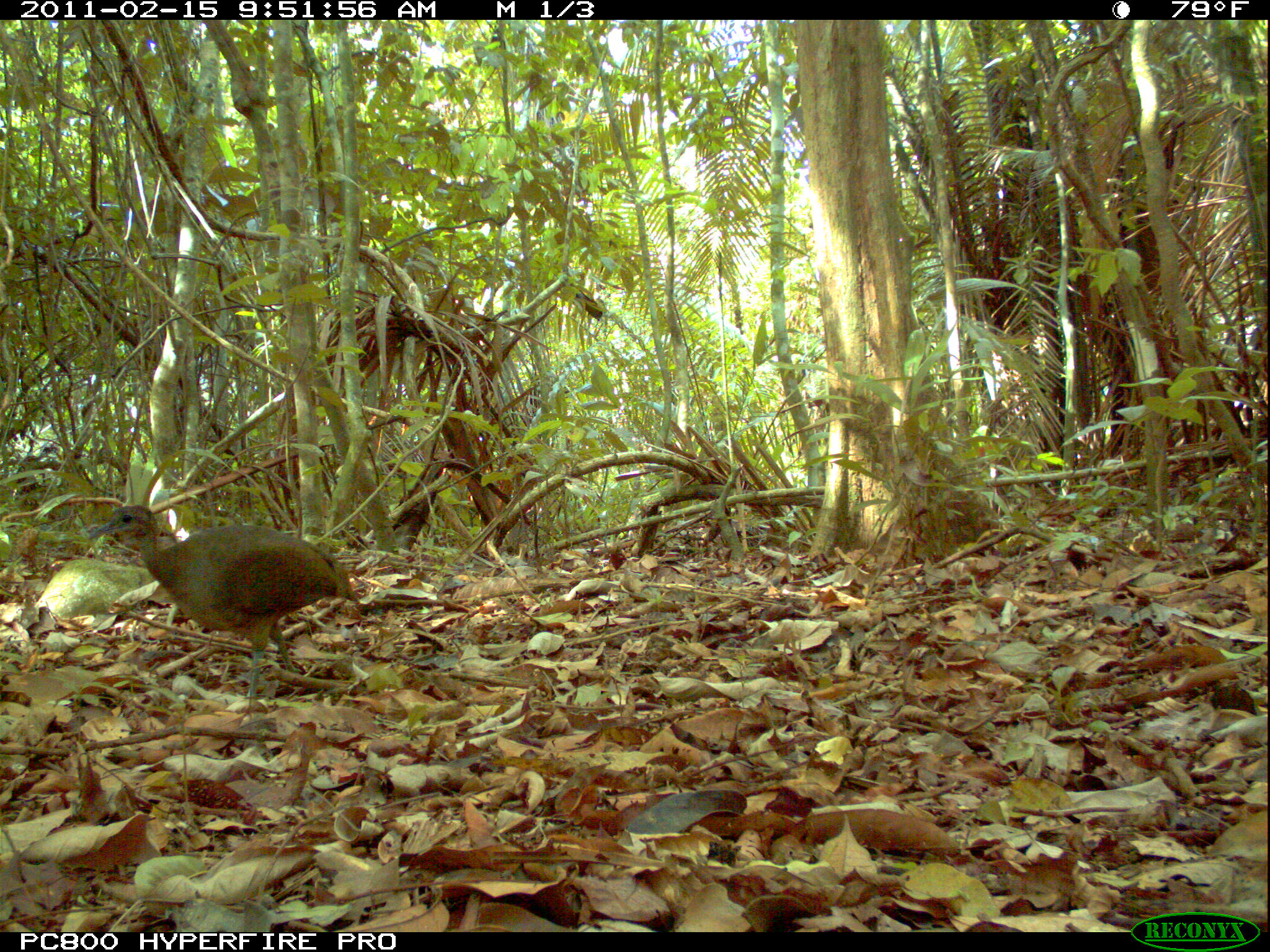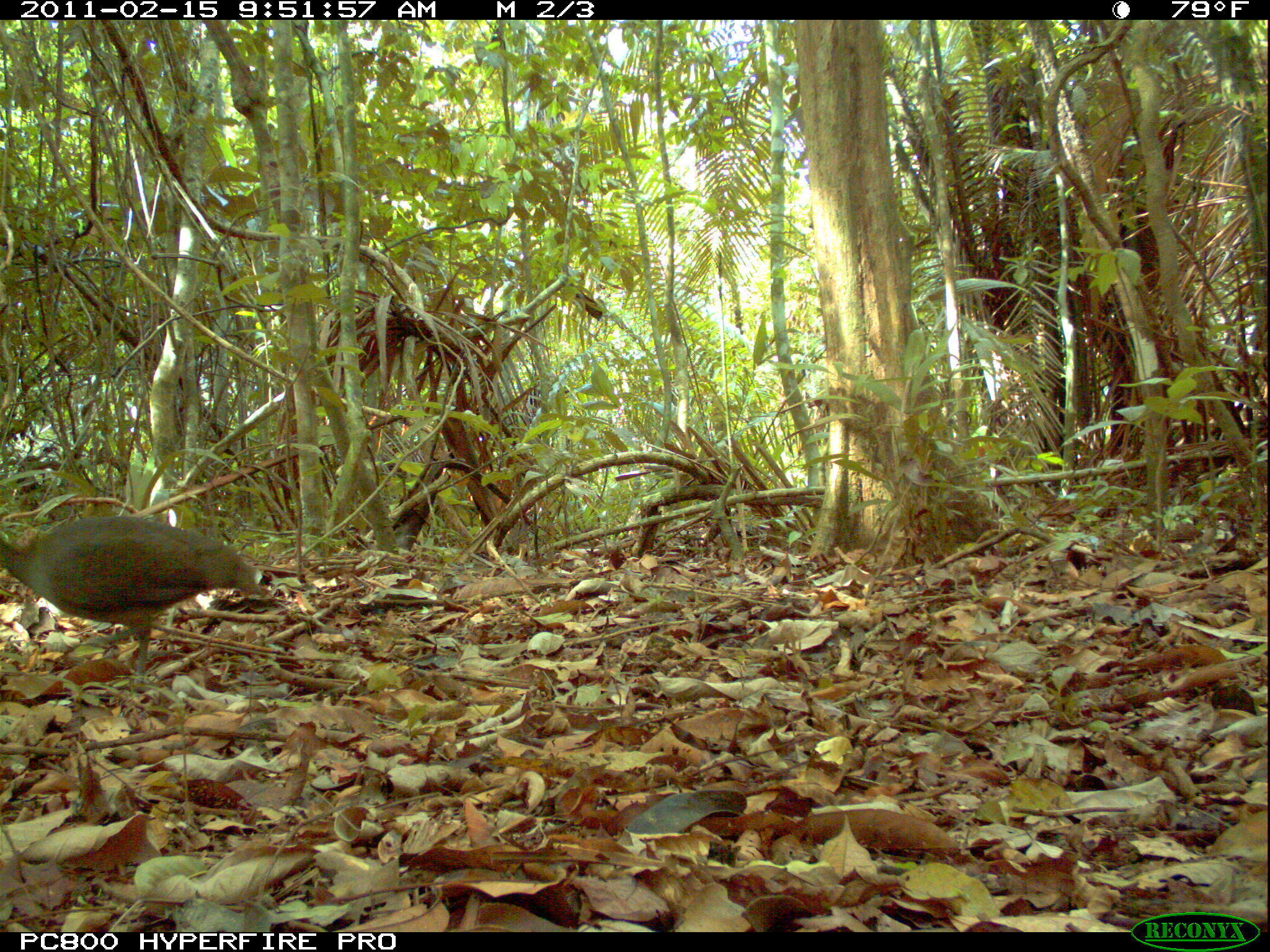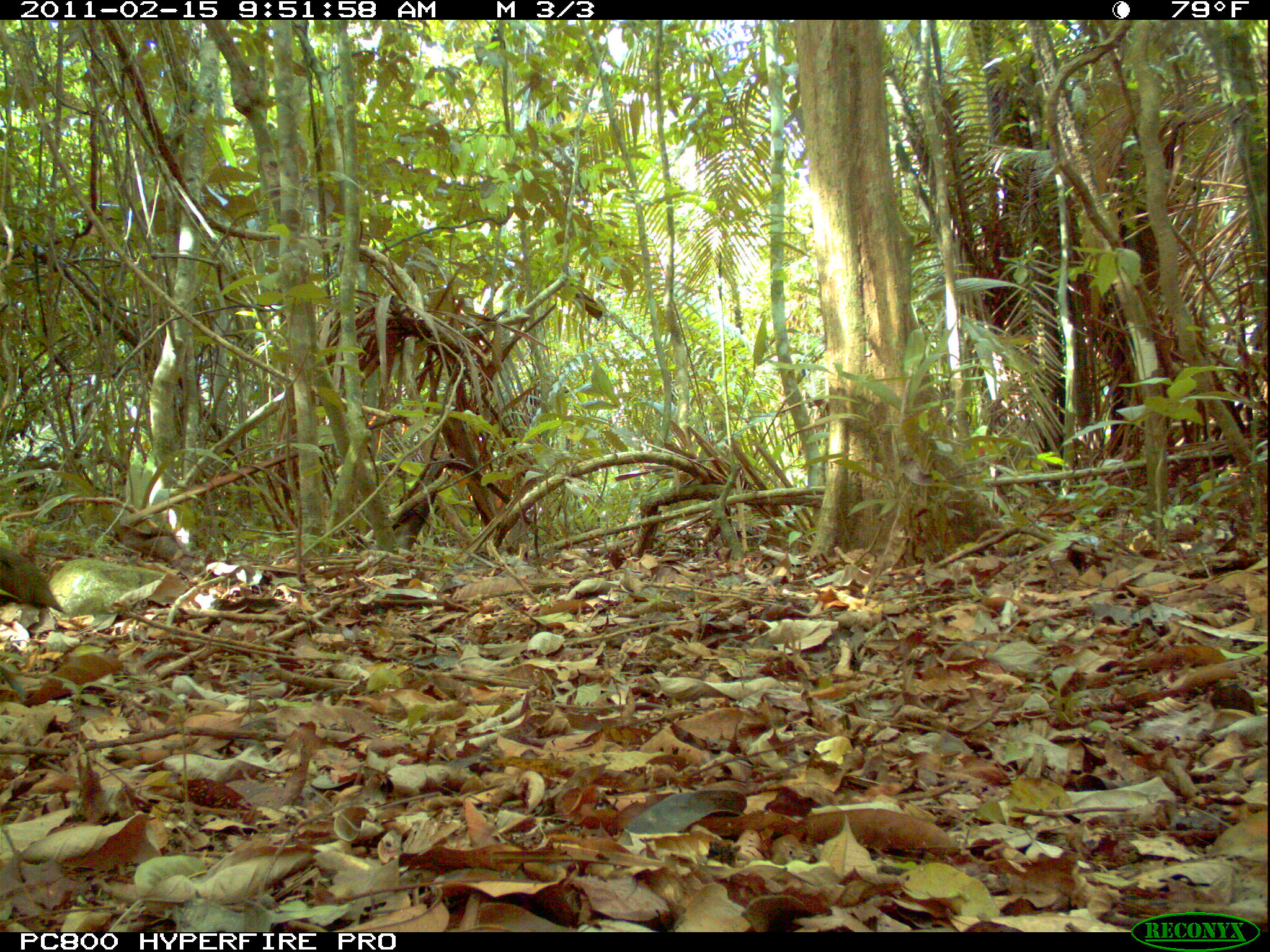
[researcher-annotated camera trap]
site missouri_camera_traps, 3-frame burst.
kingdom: Animalia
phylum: Chordata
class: Aves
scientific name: Aves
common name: bird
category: bird spec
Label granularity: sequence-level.